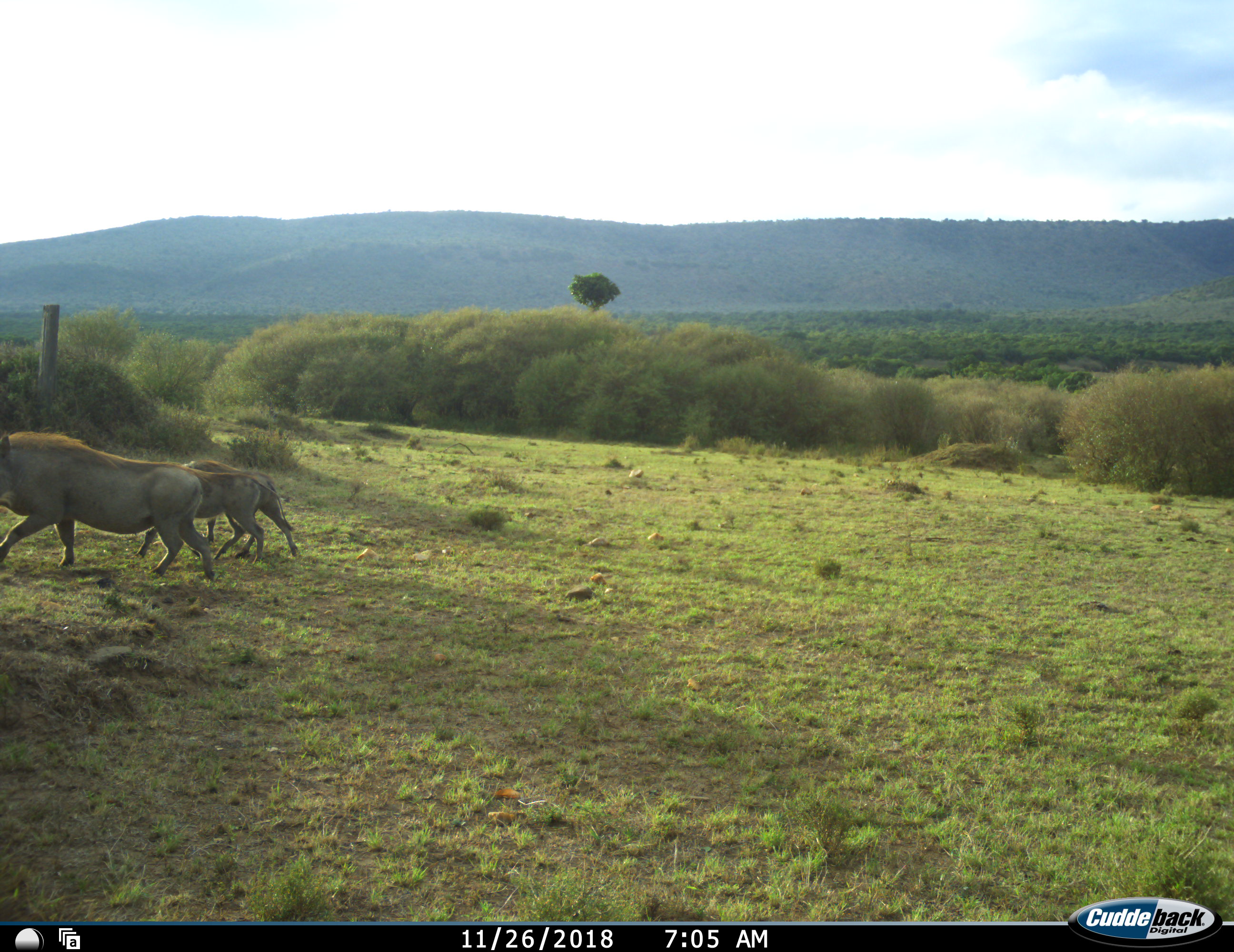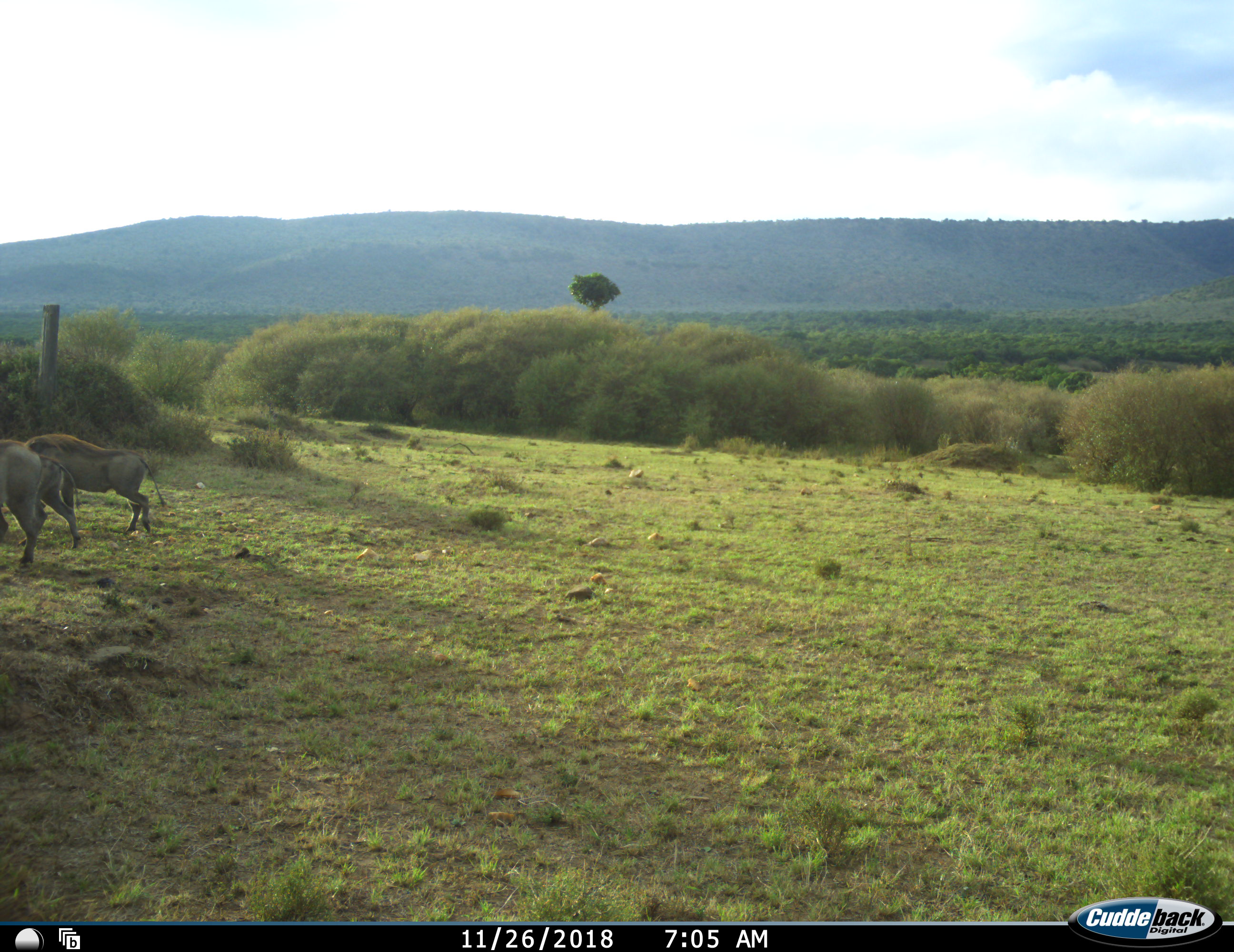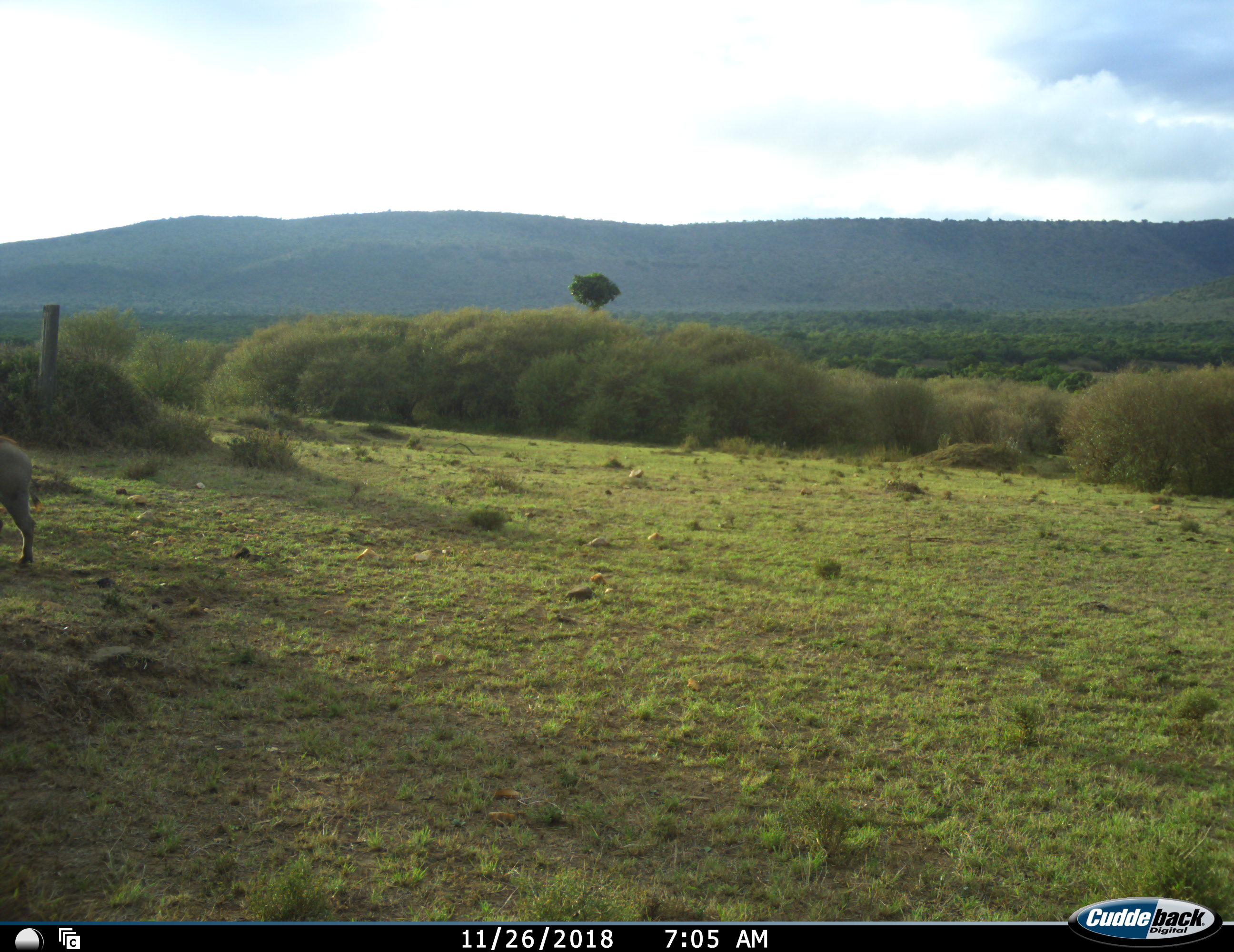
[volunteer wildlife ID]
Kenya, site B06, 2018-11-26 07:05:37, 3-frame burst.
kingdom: Animalia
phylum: Chordata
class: Mammalia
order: Artiodactyla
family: Suidae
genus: Phacochoerus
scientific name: Phacochoerus africanus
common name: warthog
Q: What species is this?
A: Warthog (Phacochoerus africanus).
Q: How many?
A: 3.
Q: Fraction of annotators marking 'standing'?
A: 0%.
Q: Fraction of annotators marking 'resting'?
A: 0%.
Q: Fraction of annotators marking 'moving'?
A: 100%.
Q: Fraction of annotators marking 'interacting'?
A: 0%.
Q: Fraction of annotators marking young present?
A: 44%.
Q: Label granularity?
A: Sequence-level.